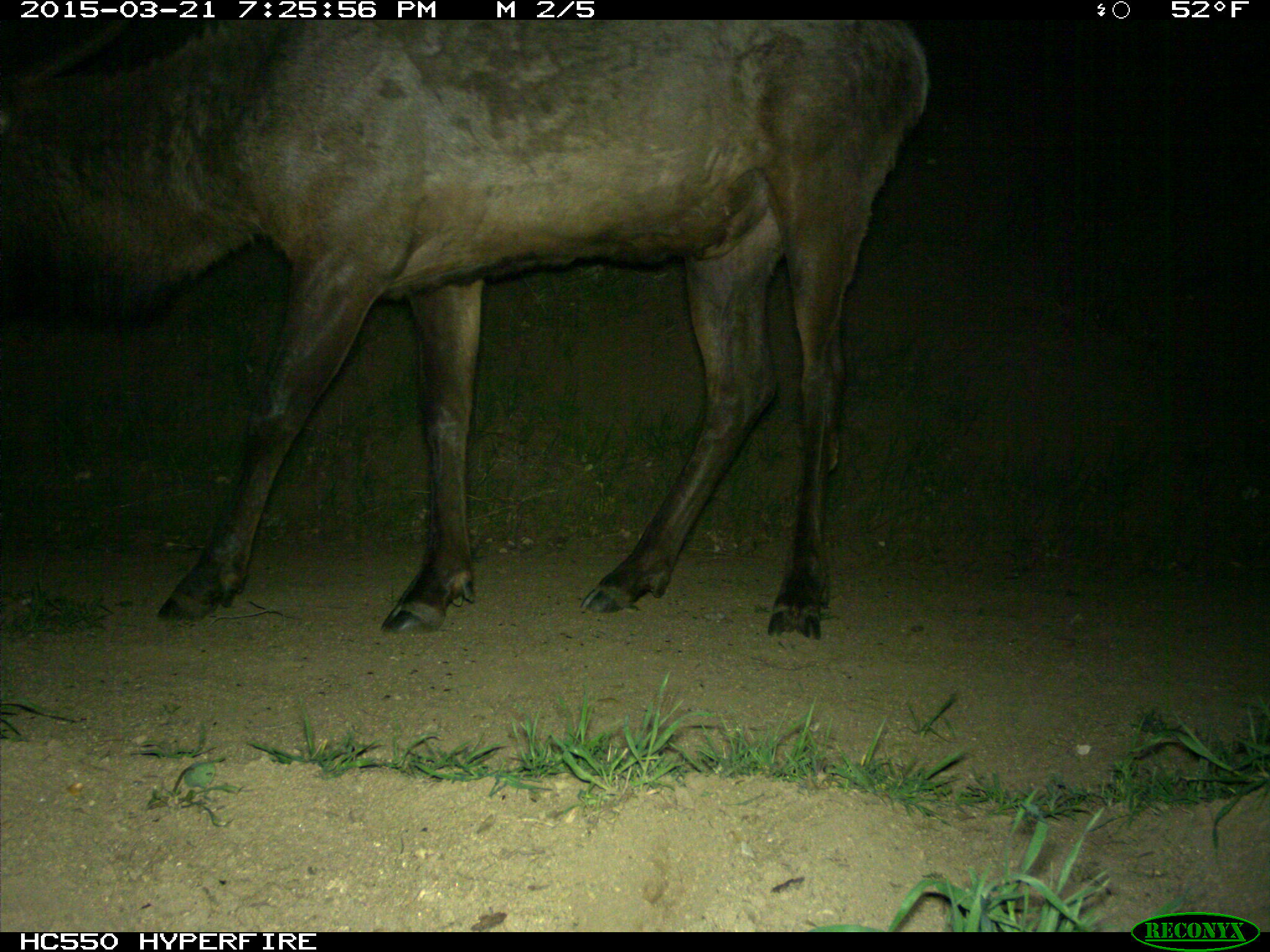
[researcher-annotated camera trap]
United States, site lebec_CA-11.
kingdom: Animalia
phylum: Chordata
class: Mammalia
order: Artiodactyla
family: Cervidae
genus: Cervus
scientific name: Cervus canadensis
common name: elk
Cervus canadensis (elk).